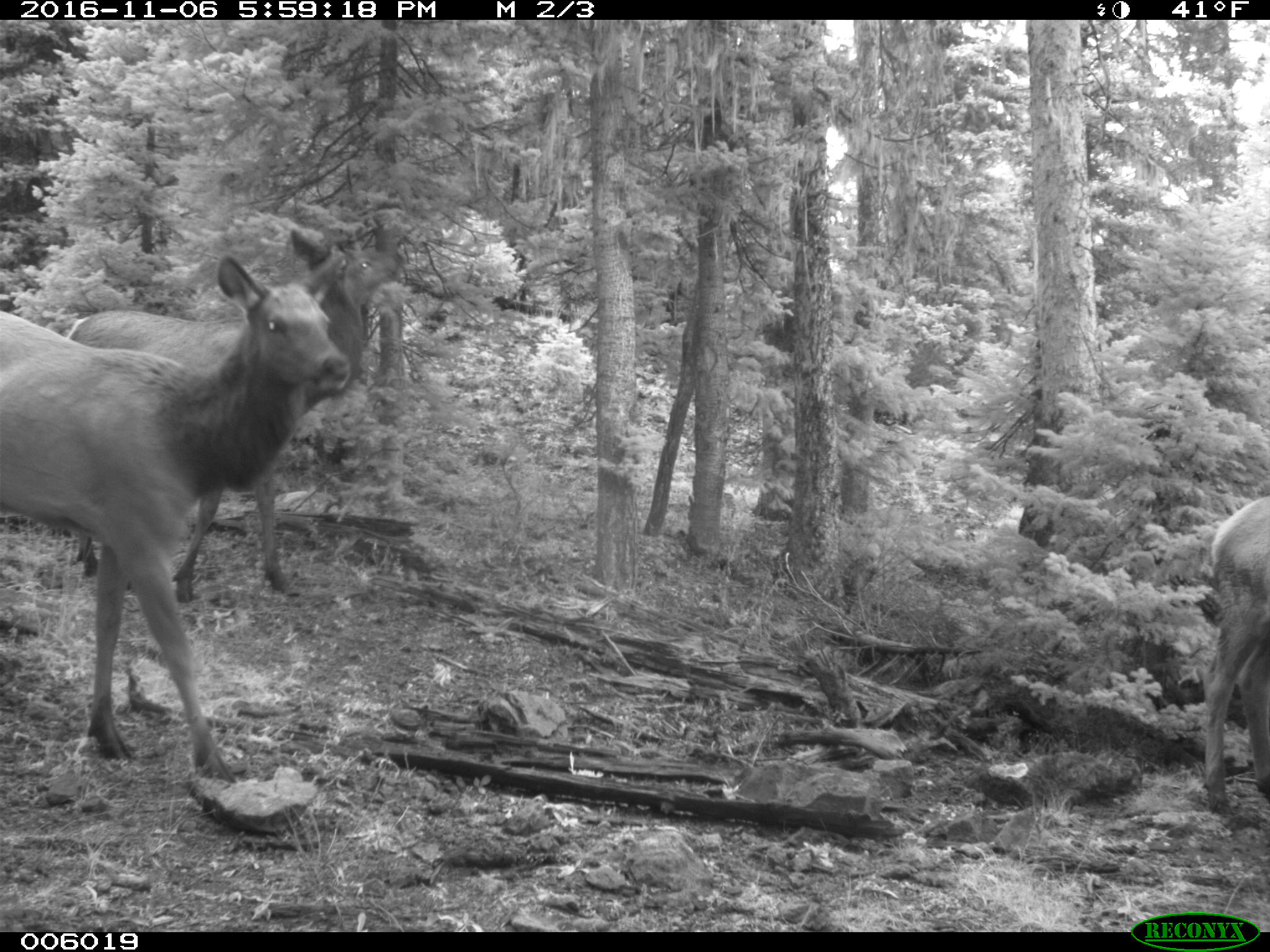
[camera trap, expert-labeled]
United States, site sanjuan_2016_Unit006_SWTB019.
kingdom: Animalia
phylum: Chordata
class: Mammalia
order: Artiodactyla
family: Cervidae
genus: Cervus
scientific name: Cervus elaphus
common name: red deer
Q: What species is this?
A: Cervus elaphus (red deer).